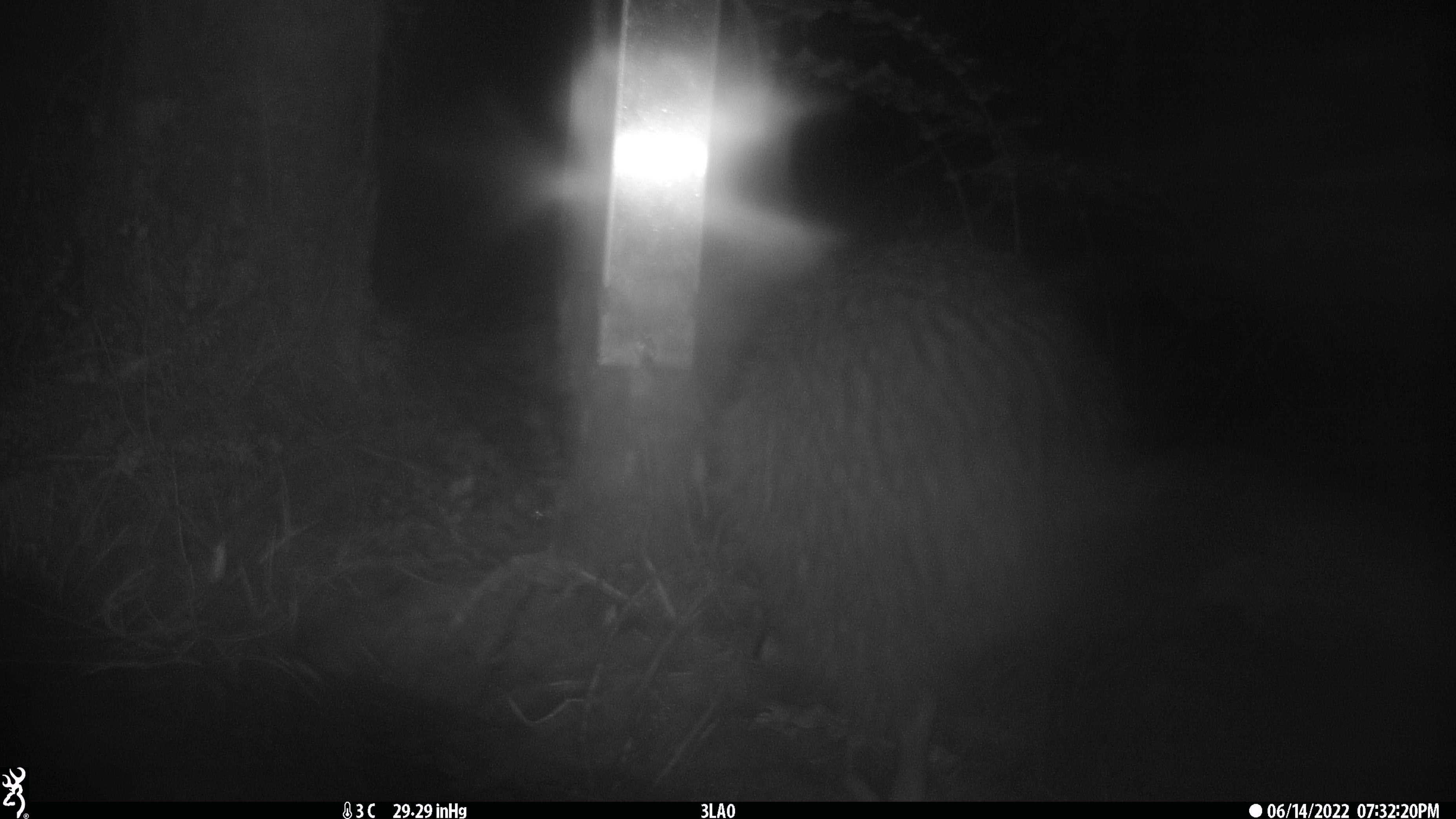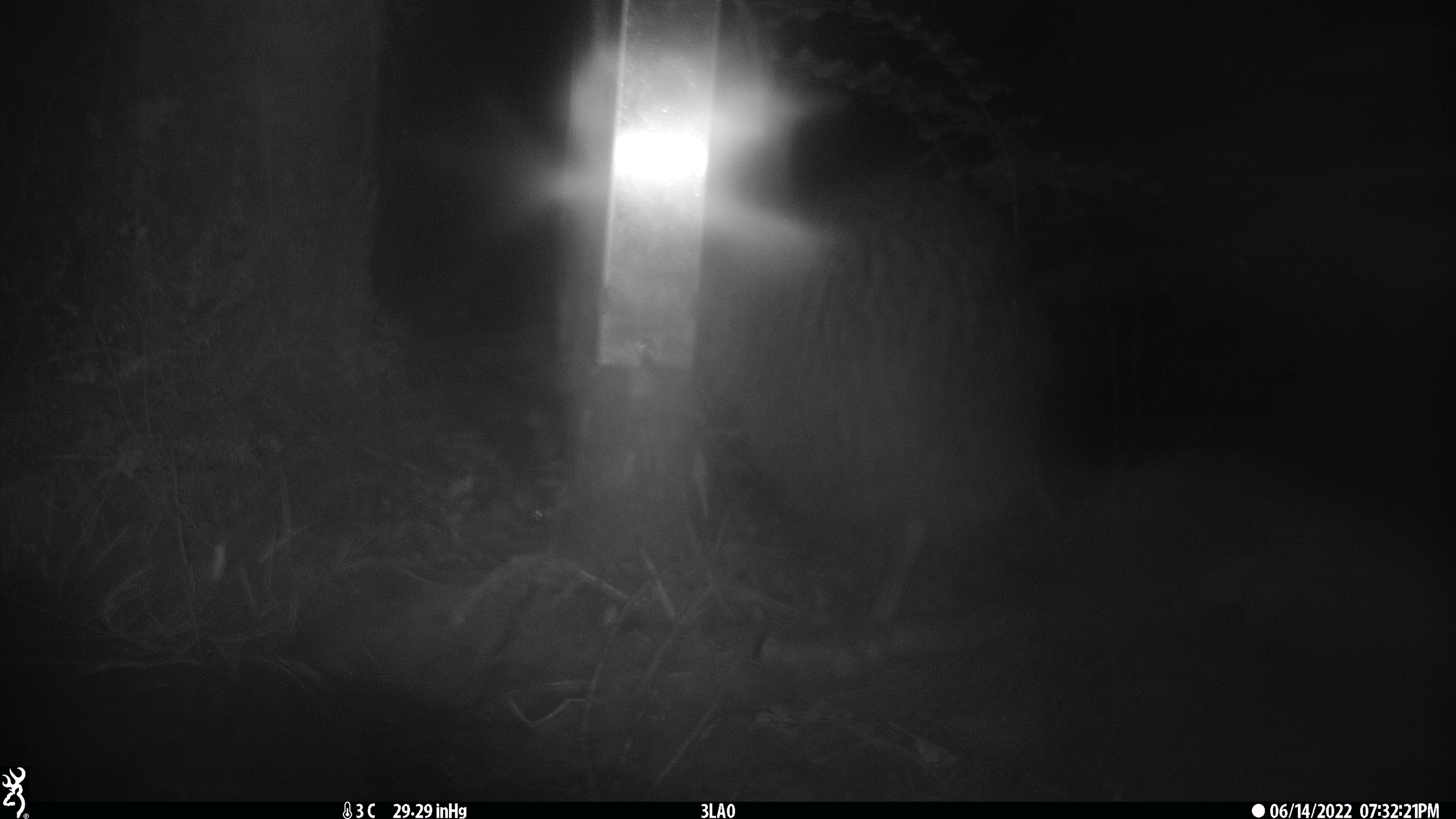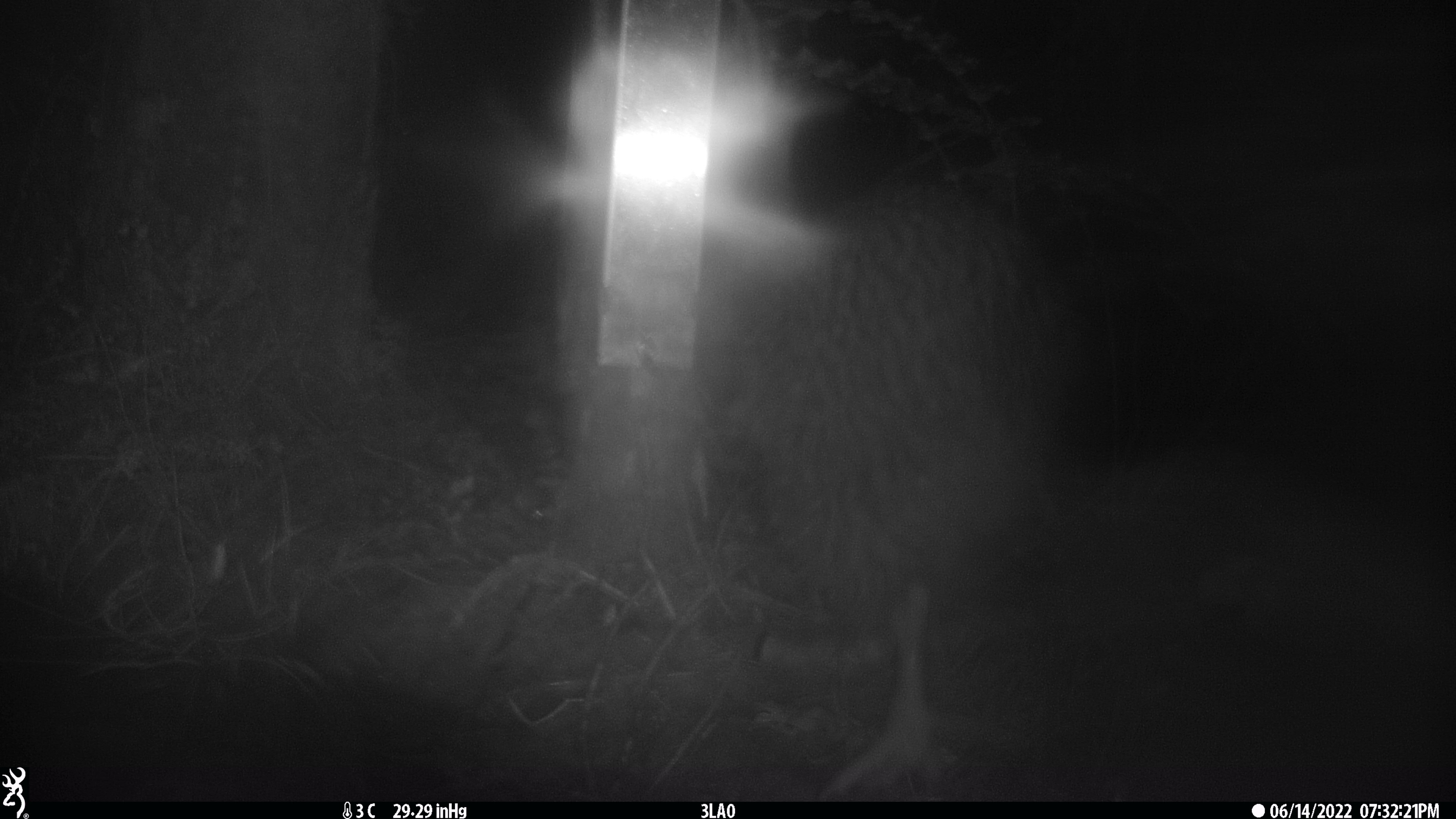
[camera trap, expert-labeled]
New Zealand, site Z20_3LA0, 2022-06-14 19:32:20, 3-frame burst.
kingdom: Animalia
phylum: Chordata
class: Aves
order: Apterygiformes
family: Apterygidae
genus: Apteryx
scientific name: Apteryx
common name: kiwi